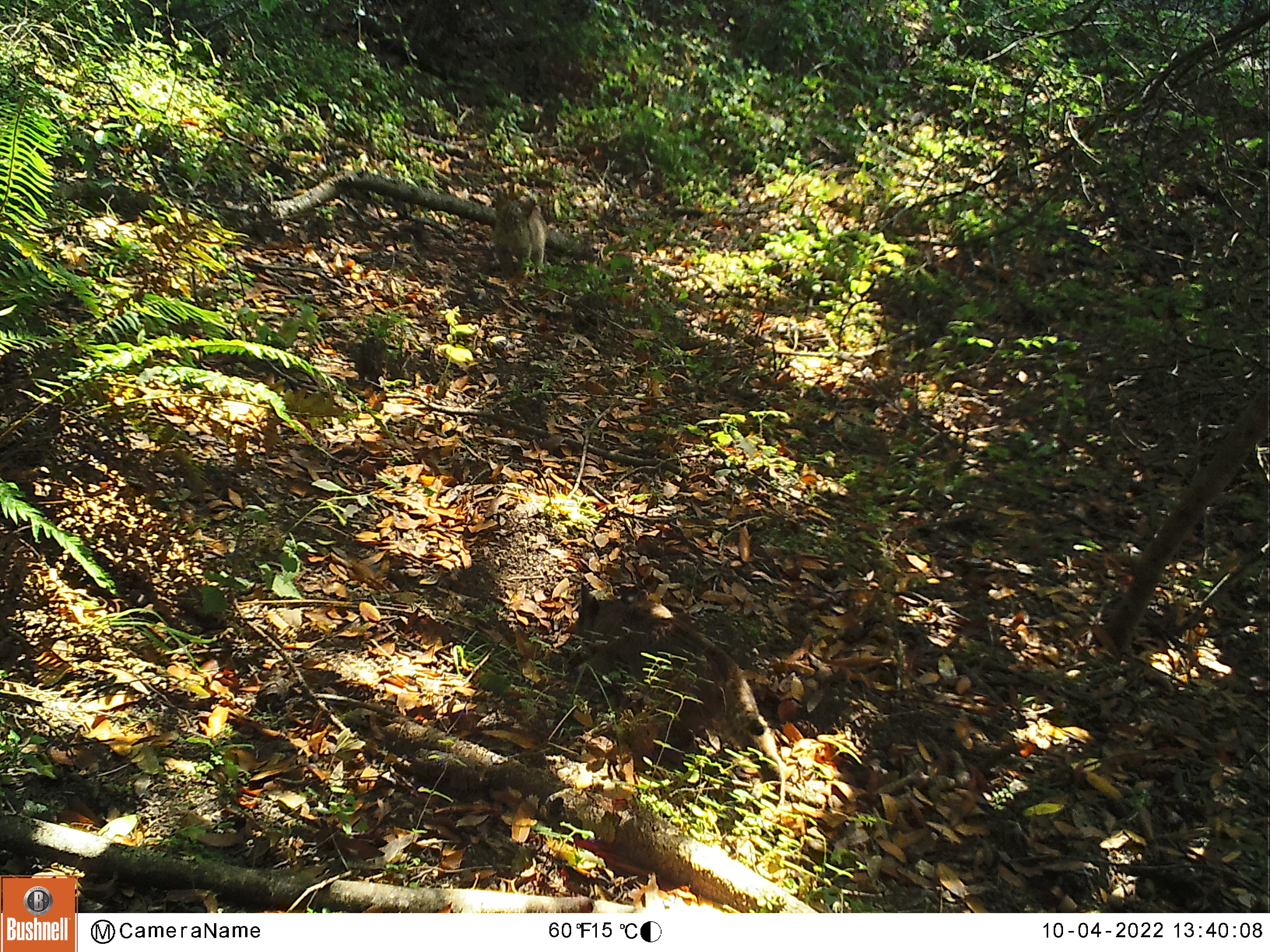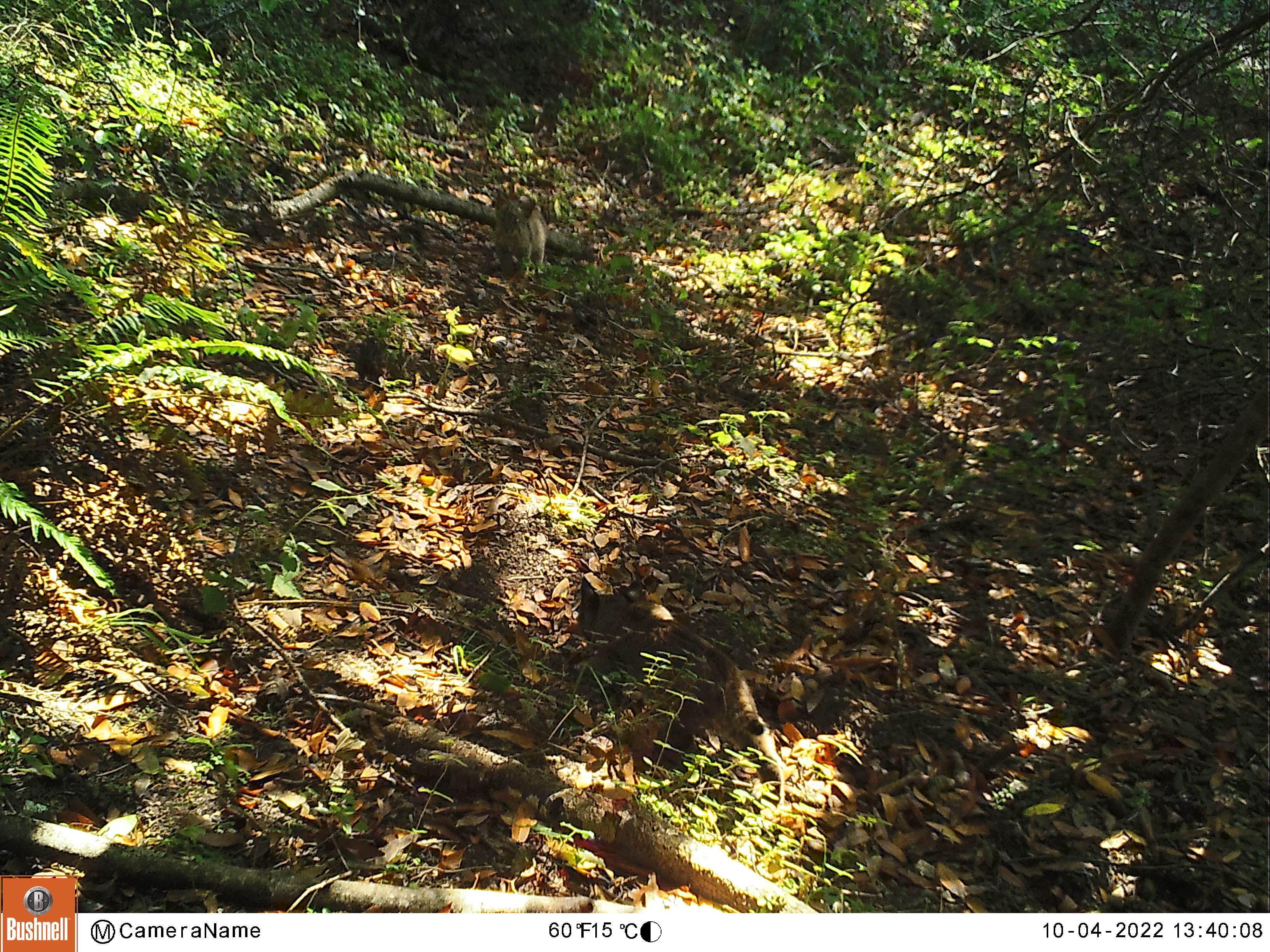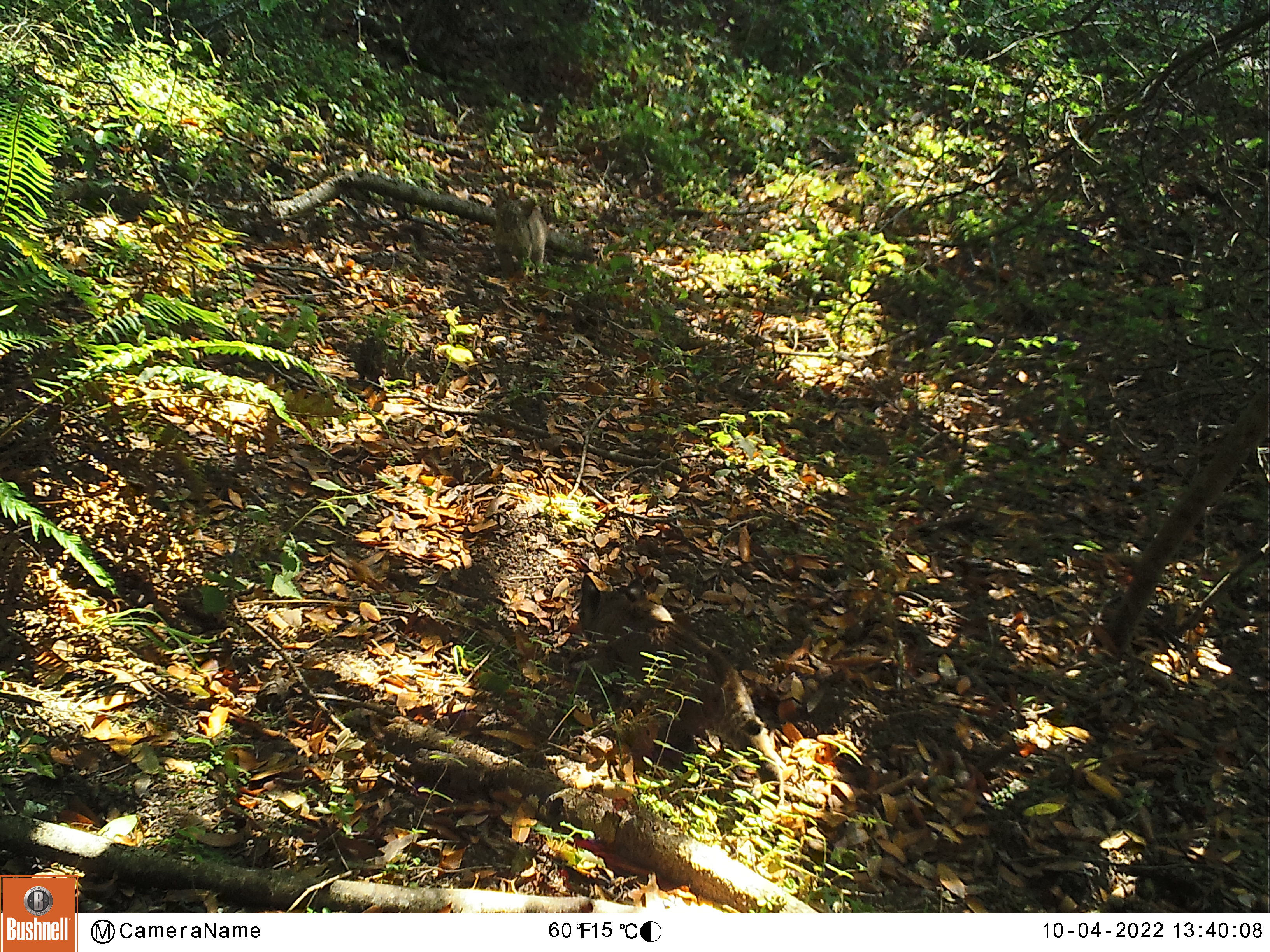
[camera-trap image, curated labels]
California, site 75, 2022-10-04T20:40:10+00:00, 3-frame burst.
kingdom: Animalia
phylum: Chordata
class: Mammalia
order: Carnivora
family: Felidae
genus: Lynx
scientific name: Lynx rufus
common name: bobcat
Bobcat (Lynx rufus).